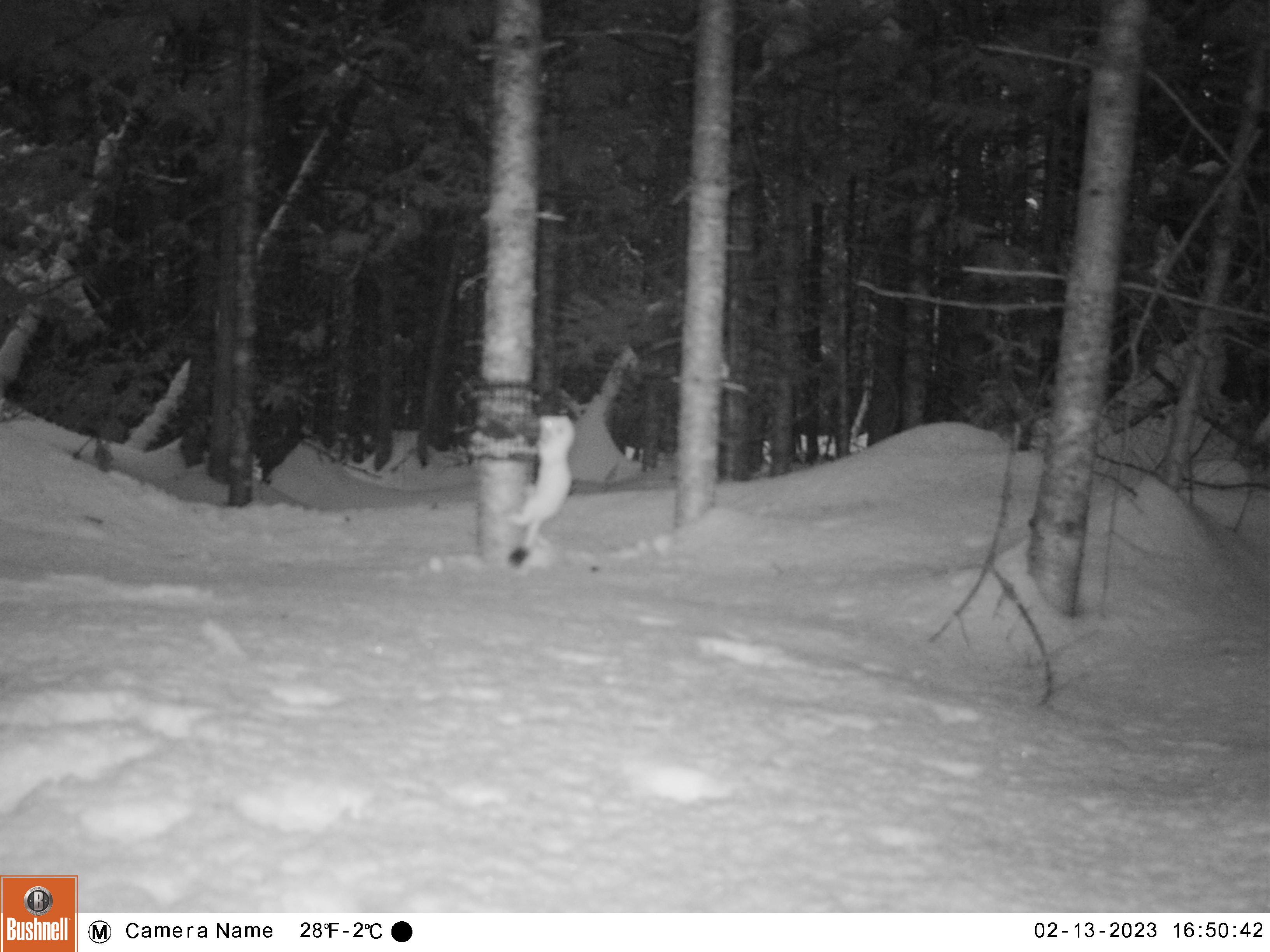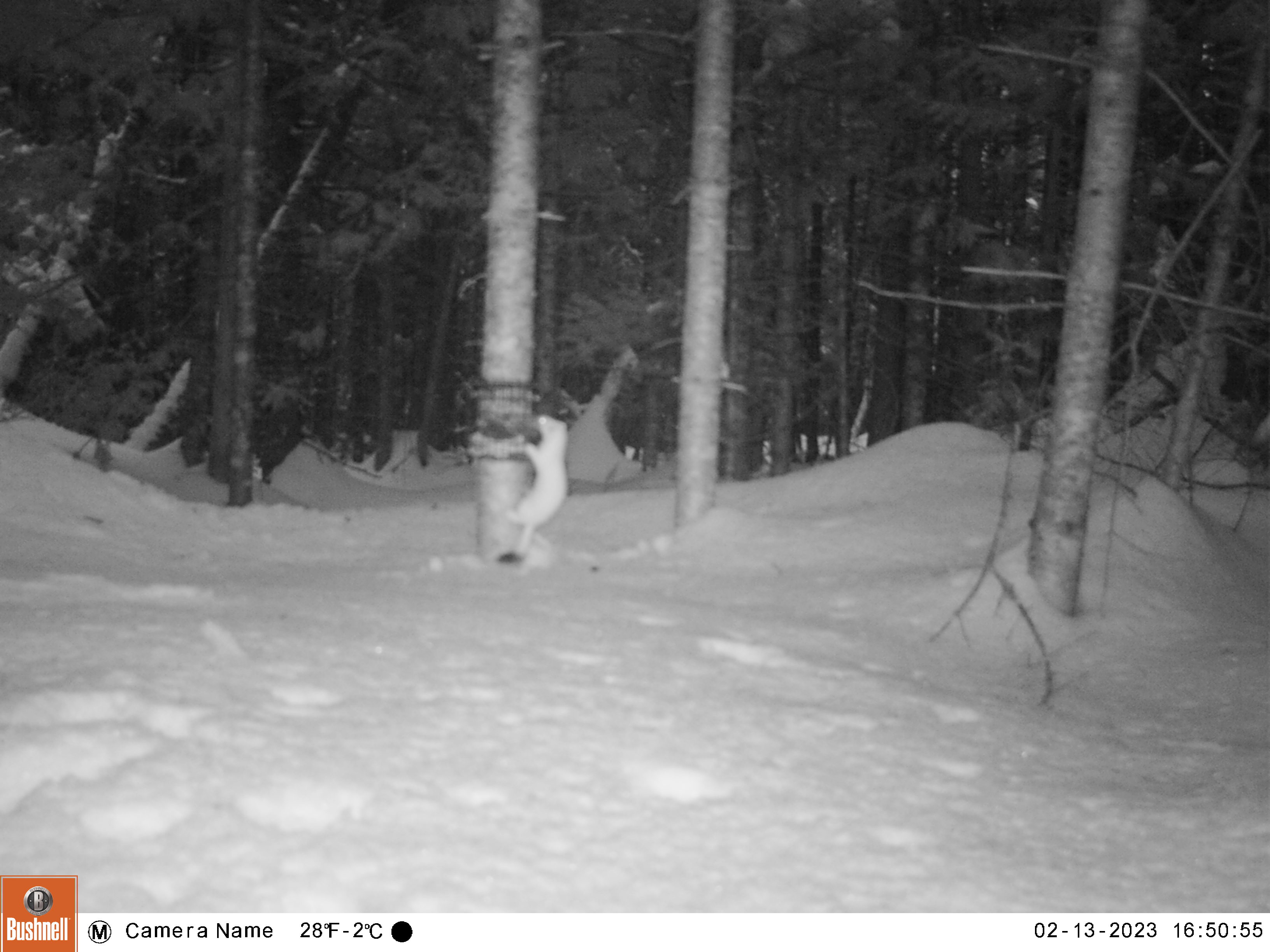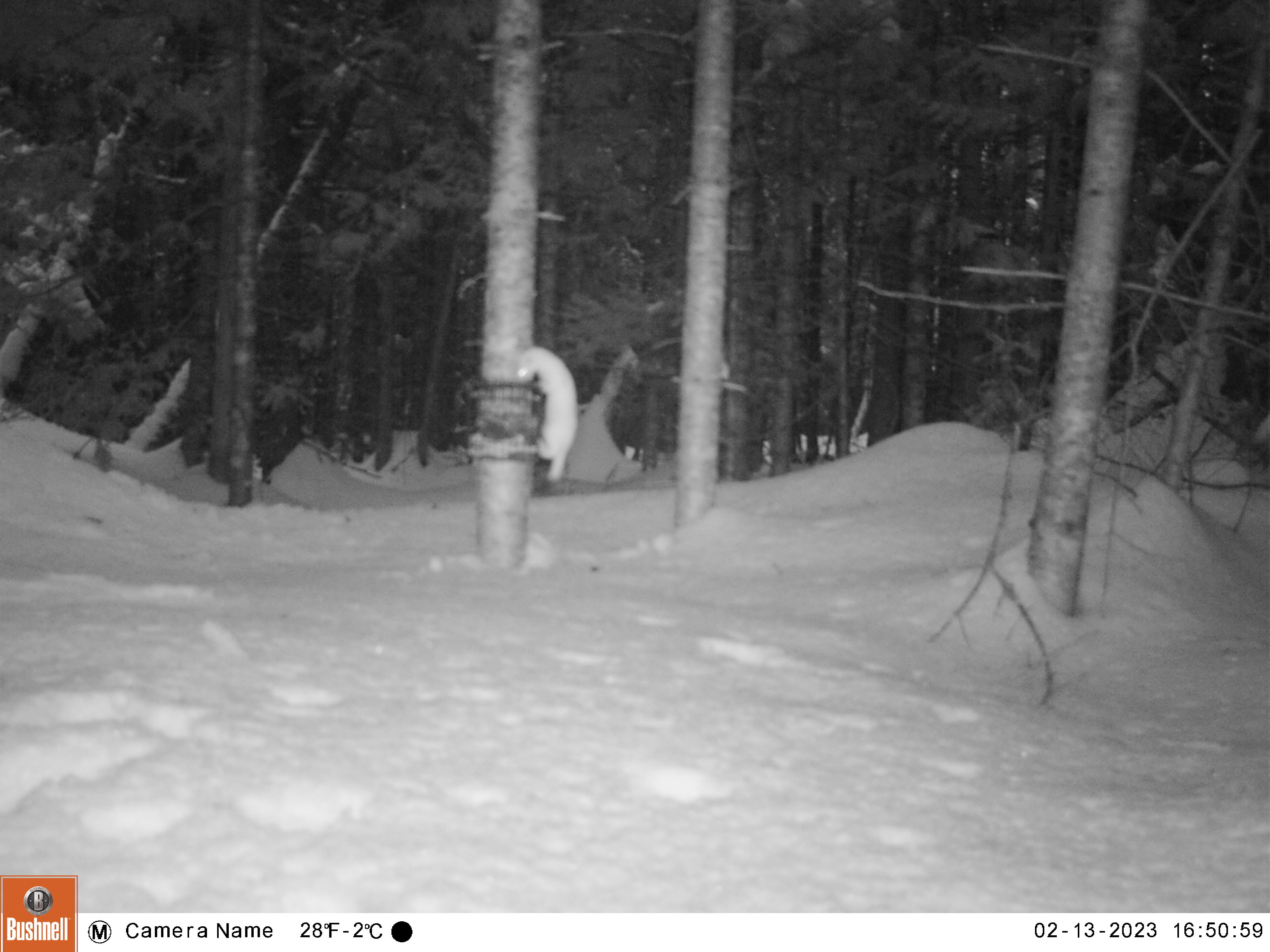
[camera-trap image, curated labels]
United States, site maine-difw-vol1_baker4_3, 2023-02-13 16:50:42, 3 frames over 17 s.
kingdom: Animalia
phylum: Chordata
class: Mammalia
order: Carnivora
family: Mustelidae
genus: Mustela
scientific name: Mustela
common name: weasel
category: weasel sp.